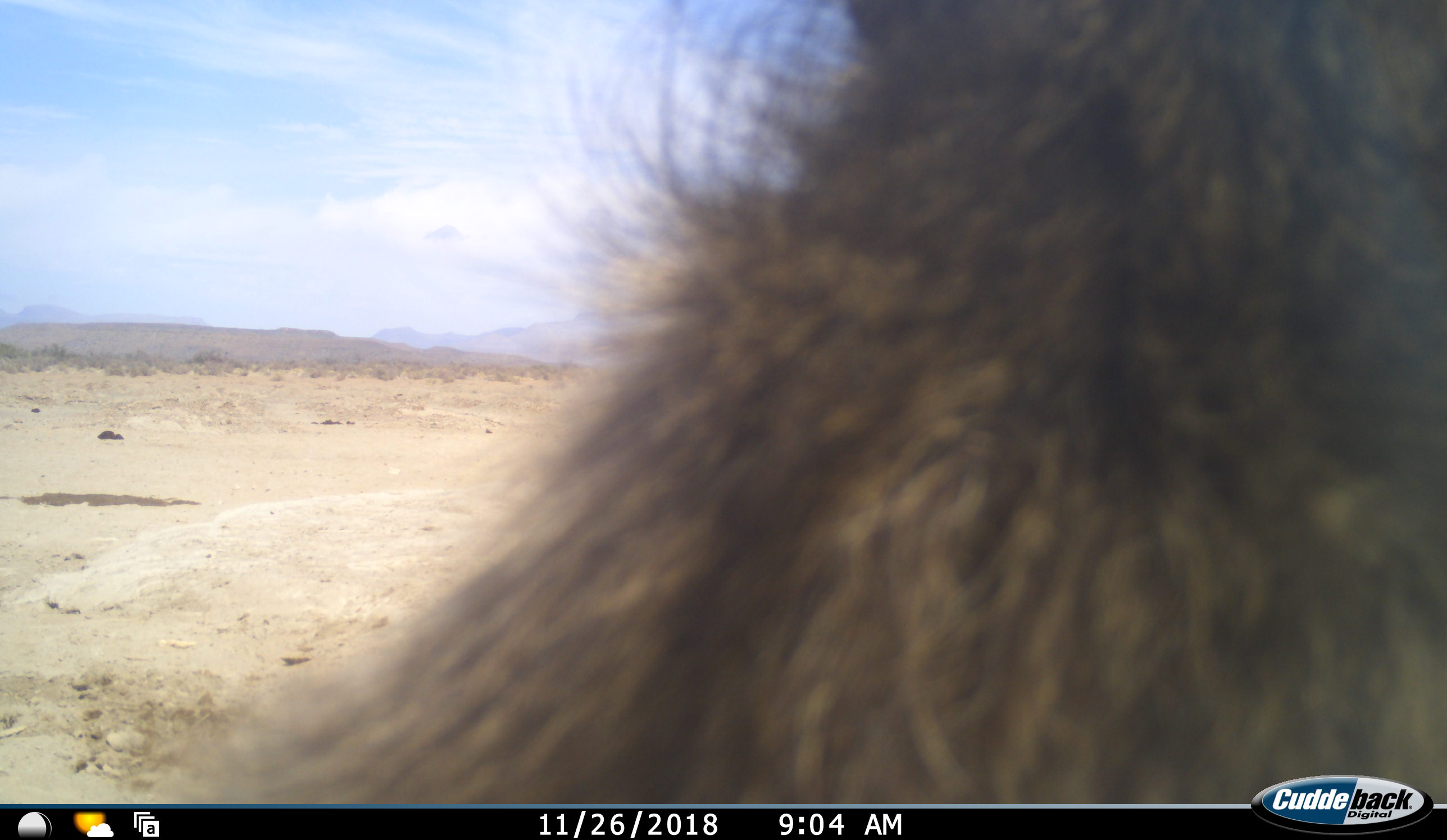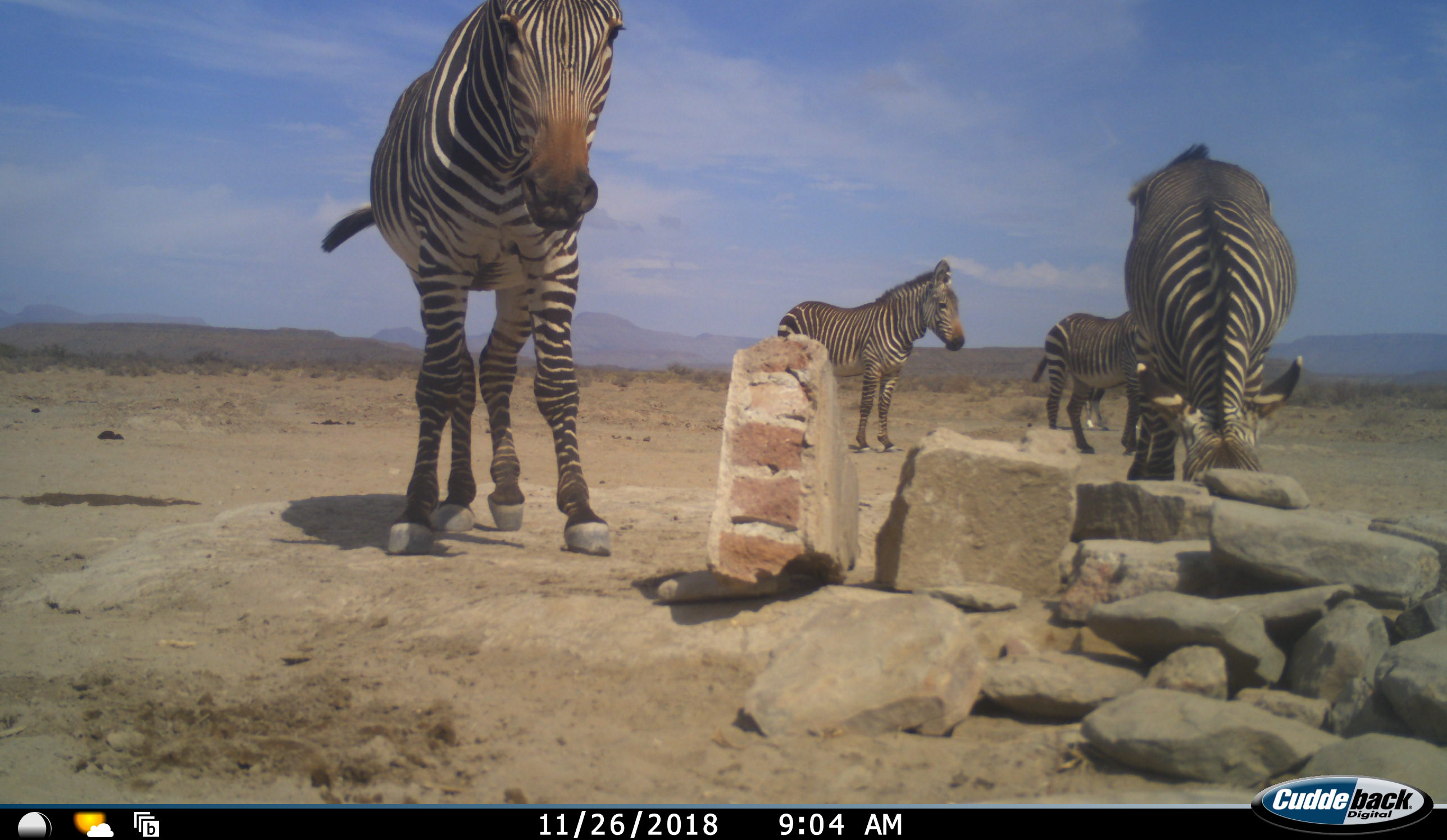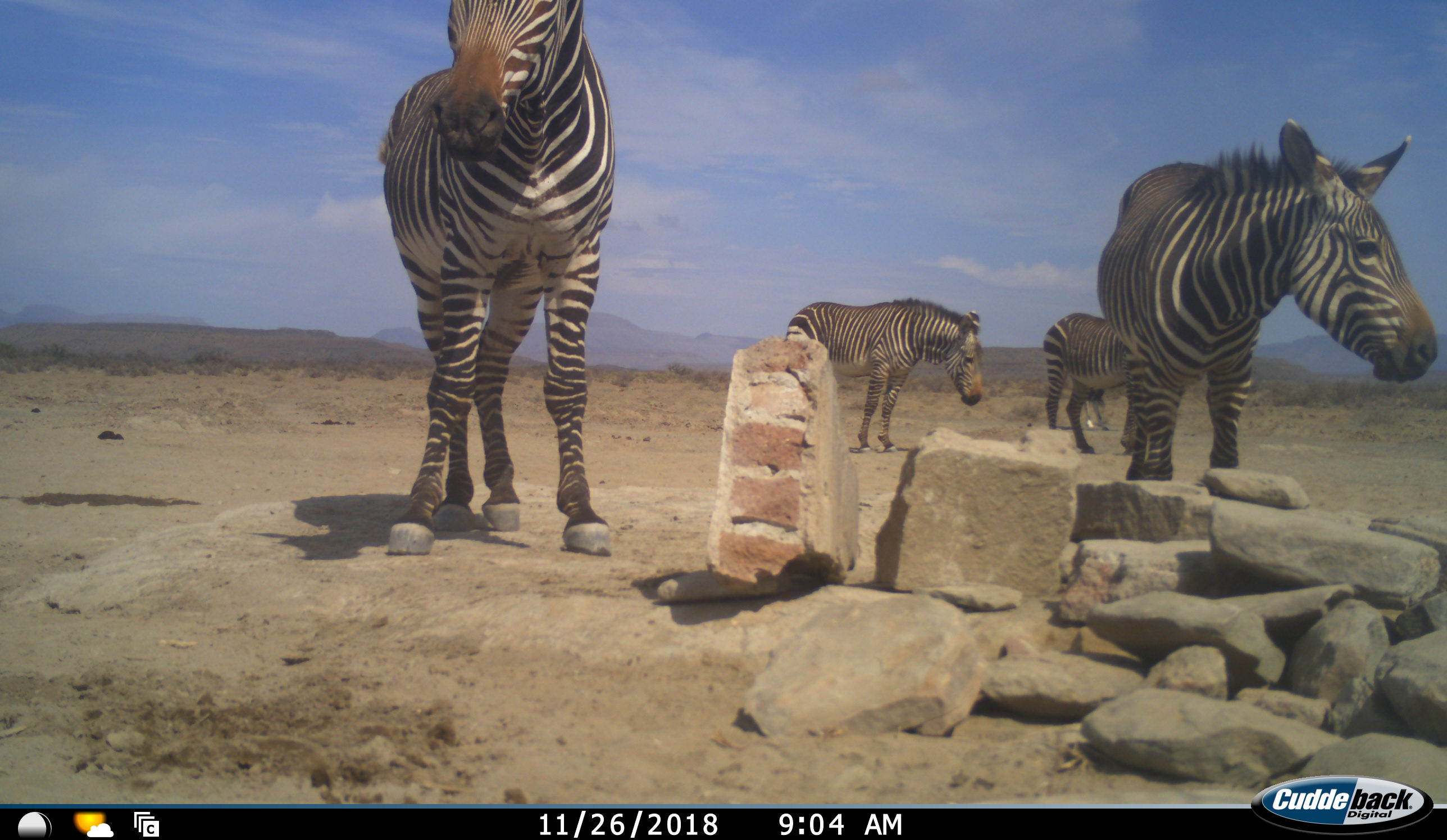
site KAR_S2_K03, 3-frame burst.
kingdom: Animalia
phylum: Chordata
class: Mammalia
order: Primates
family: Cercopithecidae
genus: Papio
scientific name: Papio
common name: baboon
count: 1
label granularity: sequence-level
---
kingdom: Animalia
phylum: Chordata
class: Mammalia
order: Perissodactyla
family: Equidae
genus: Equus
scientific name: Equus zebra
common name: mountain zebra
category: zebramountain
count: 4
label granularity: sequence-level